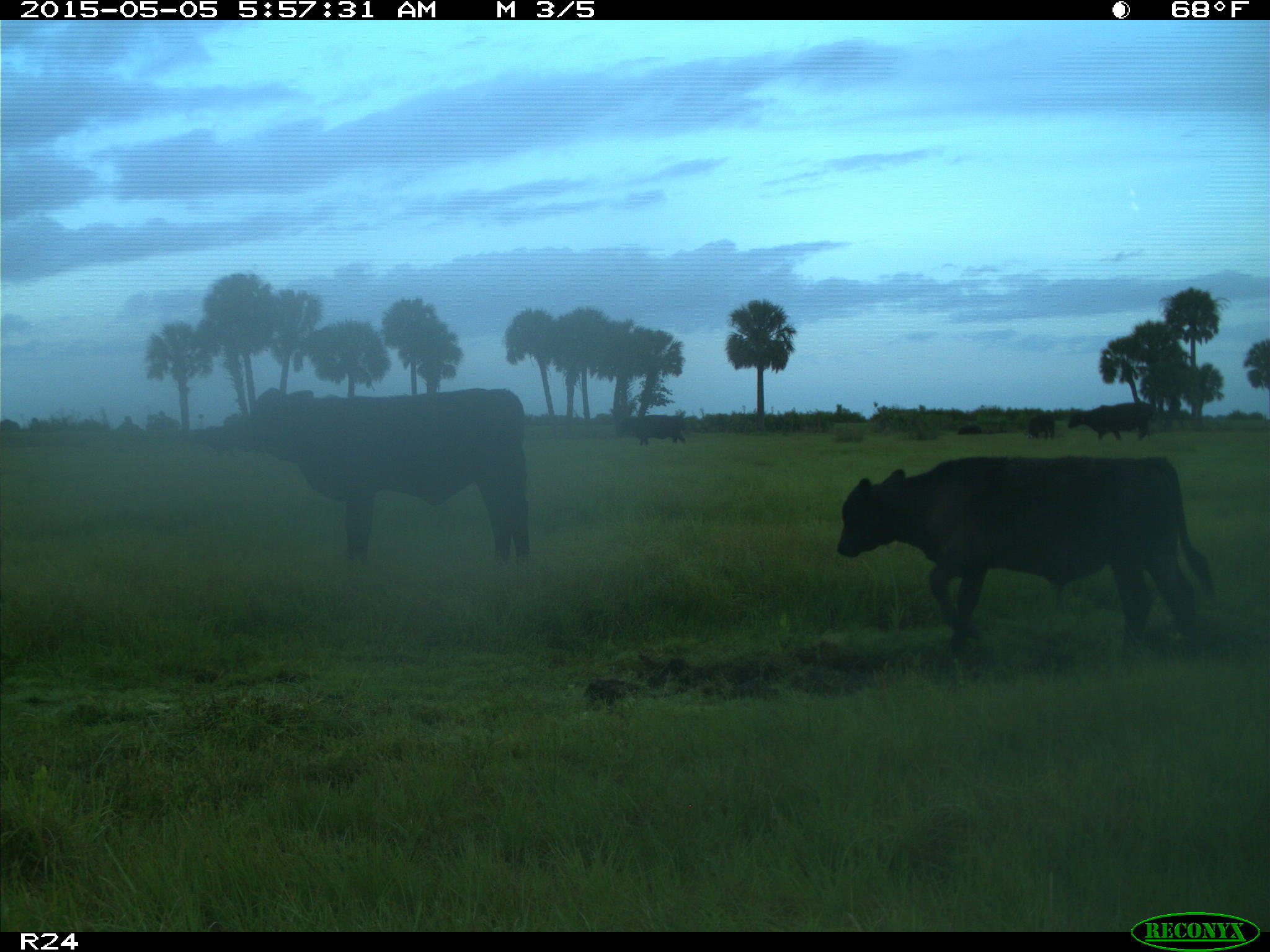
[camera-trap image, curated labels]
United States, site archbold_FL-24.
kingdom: Animalia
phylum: Chordata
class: Mammalia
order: Artiodactyla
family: Bovidae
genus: Bos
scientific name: Bos taurus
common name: domestic cow